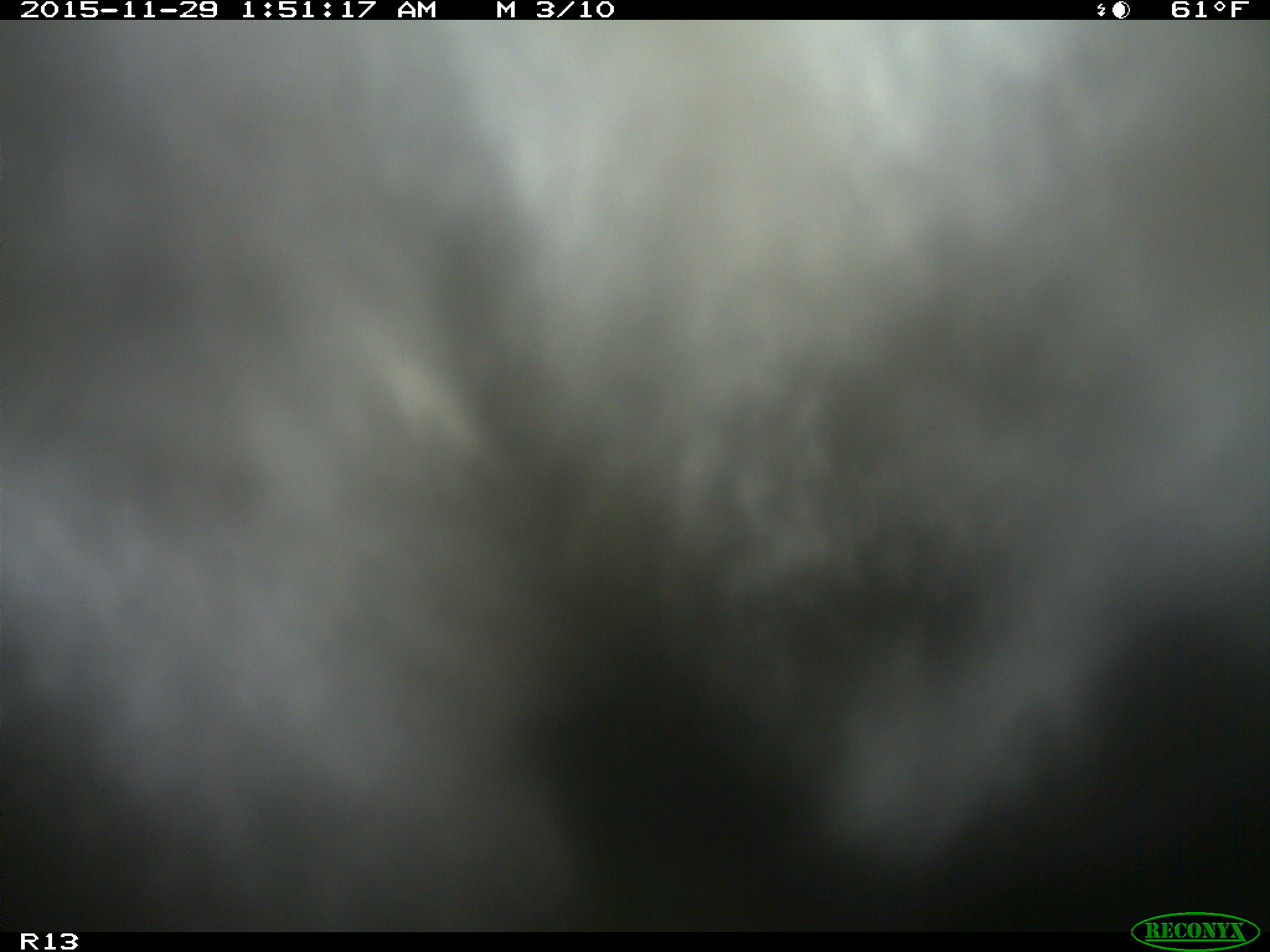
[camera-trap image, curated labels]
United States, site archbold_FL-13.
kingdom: Animalia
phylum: Chordata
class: Mammalia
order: Artiodactyla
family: Bovidae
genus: Bos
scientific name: Bos taurus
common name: domestic cow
Bos taurus (domestic cow).